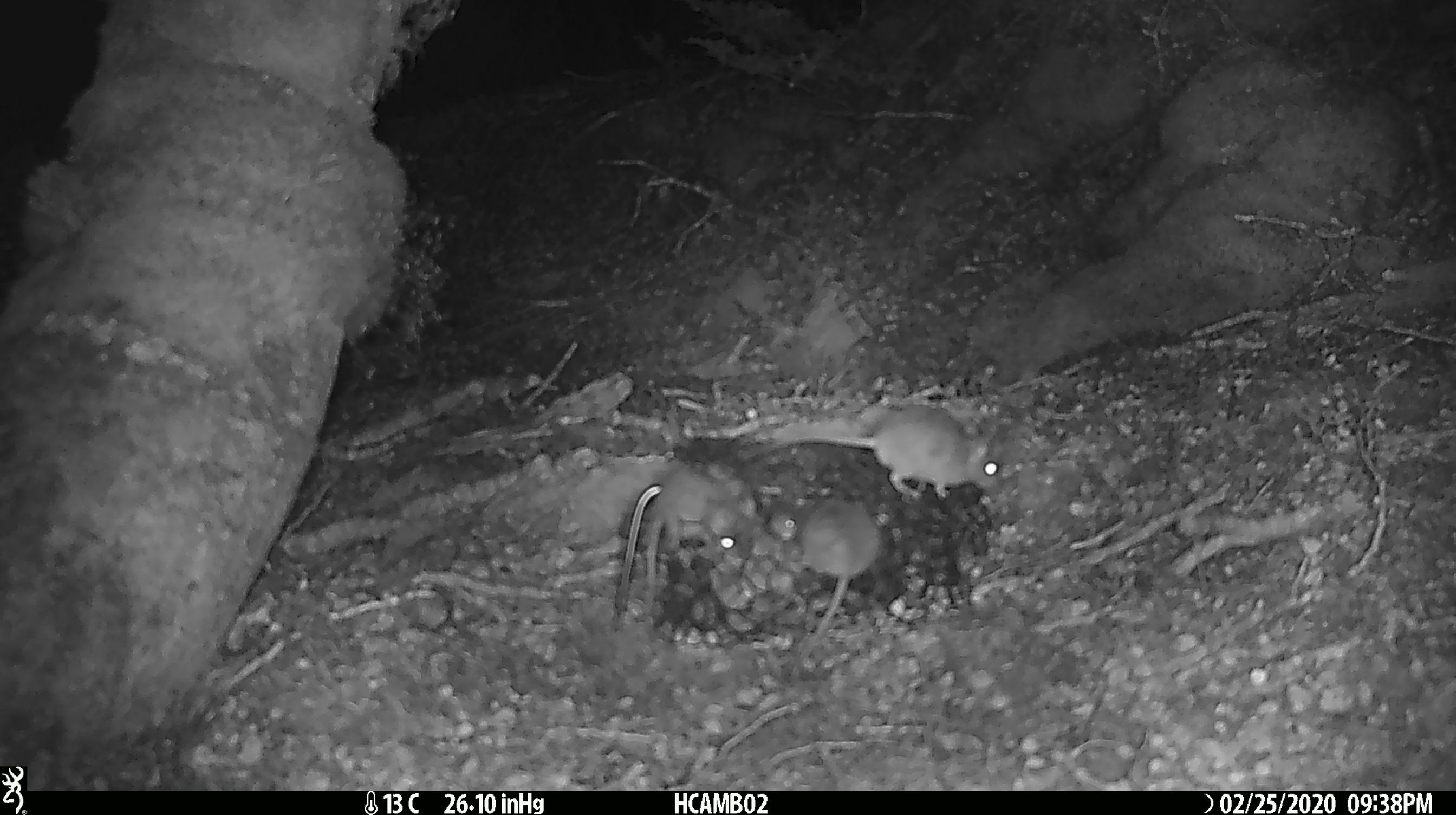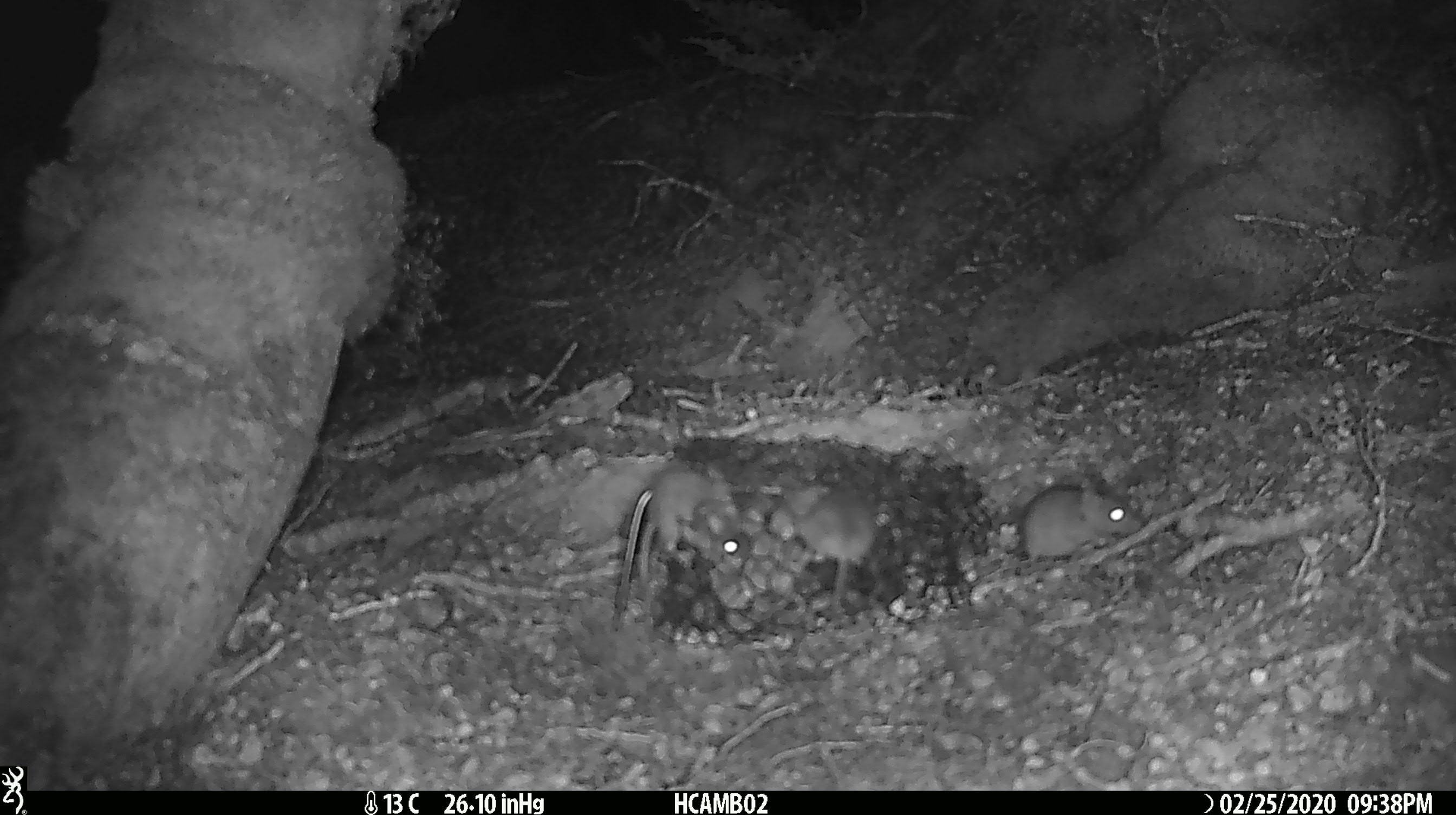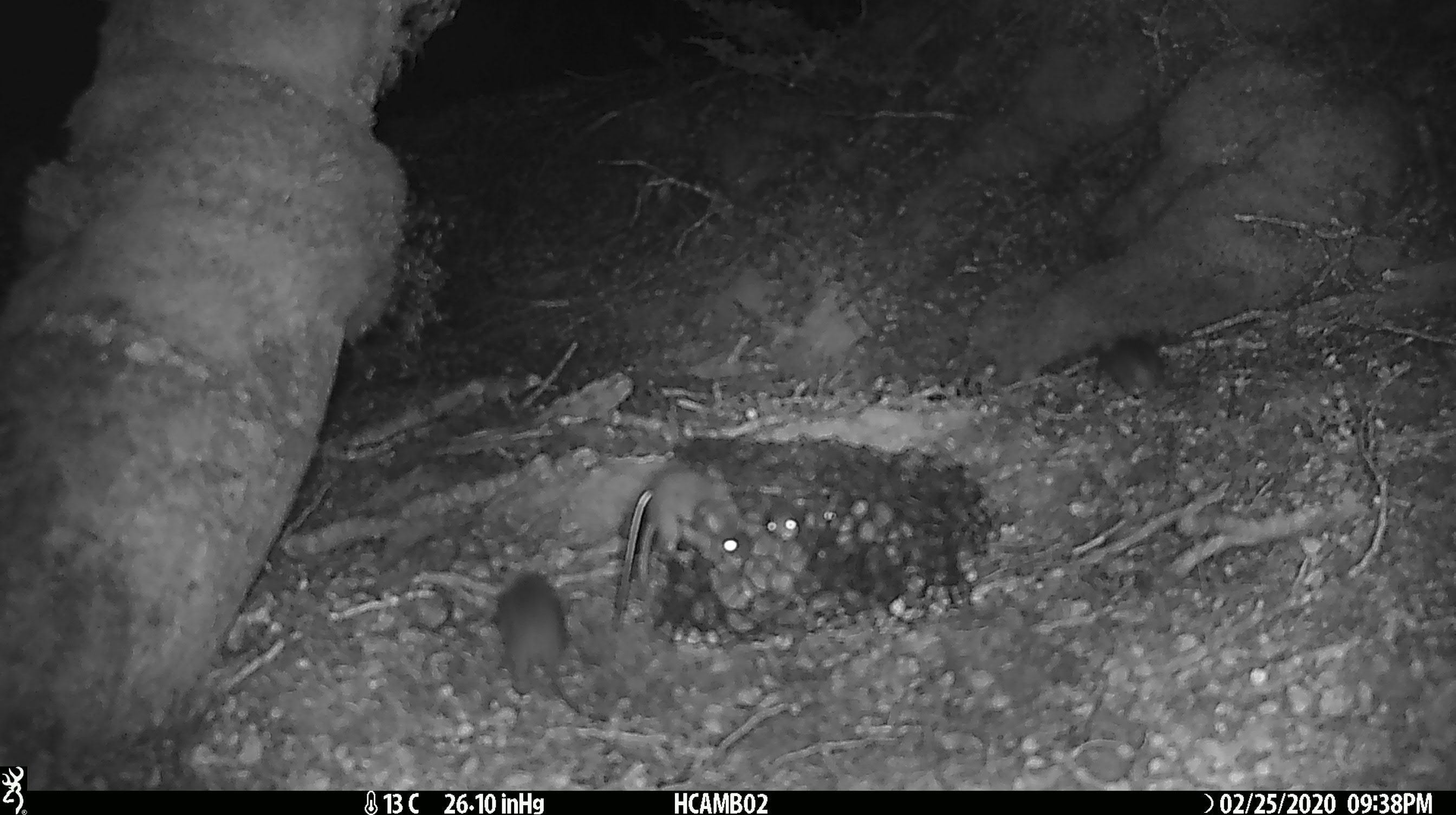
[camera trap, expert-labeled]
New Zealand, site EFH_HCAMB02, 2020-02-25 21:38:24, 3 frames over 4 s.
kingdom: Animalia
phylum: Chordata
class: Mammalia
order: Rodentia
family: Muridae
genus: Mus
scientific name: Mus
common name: mouse